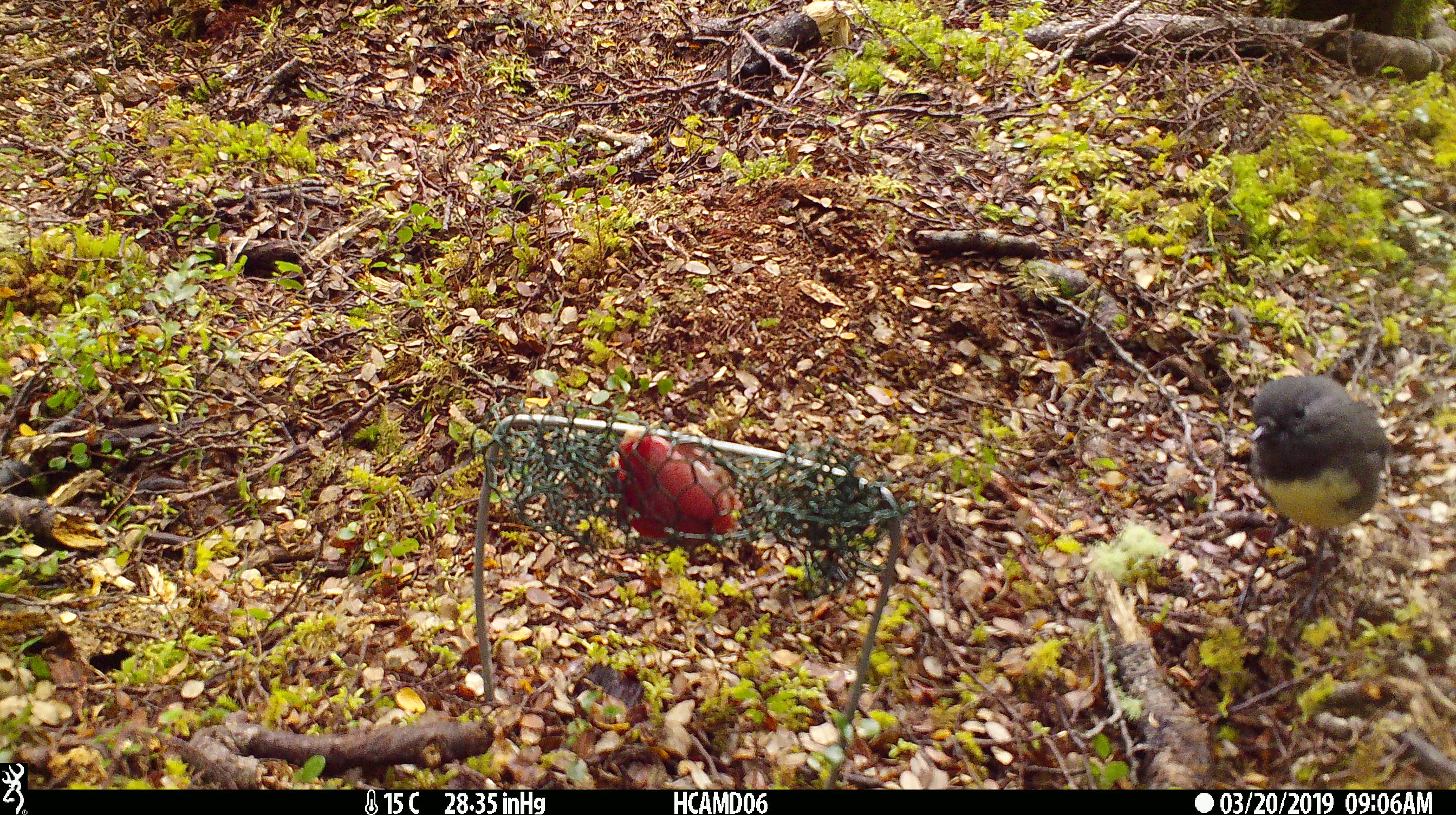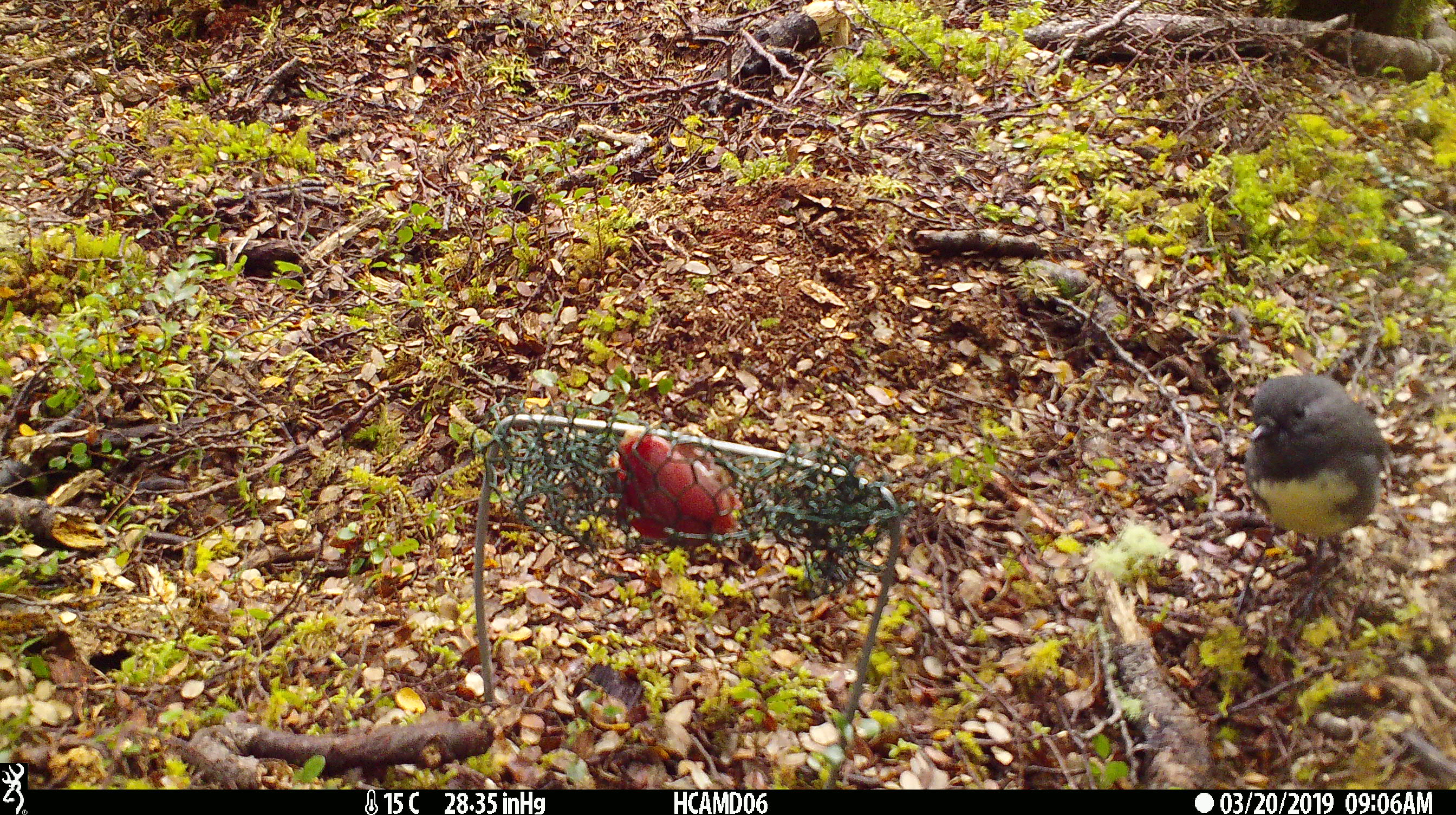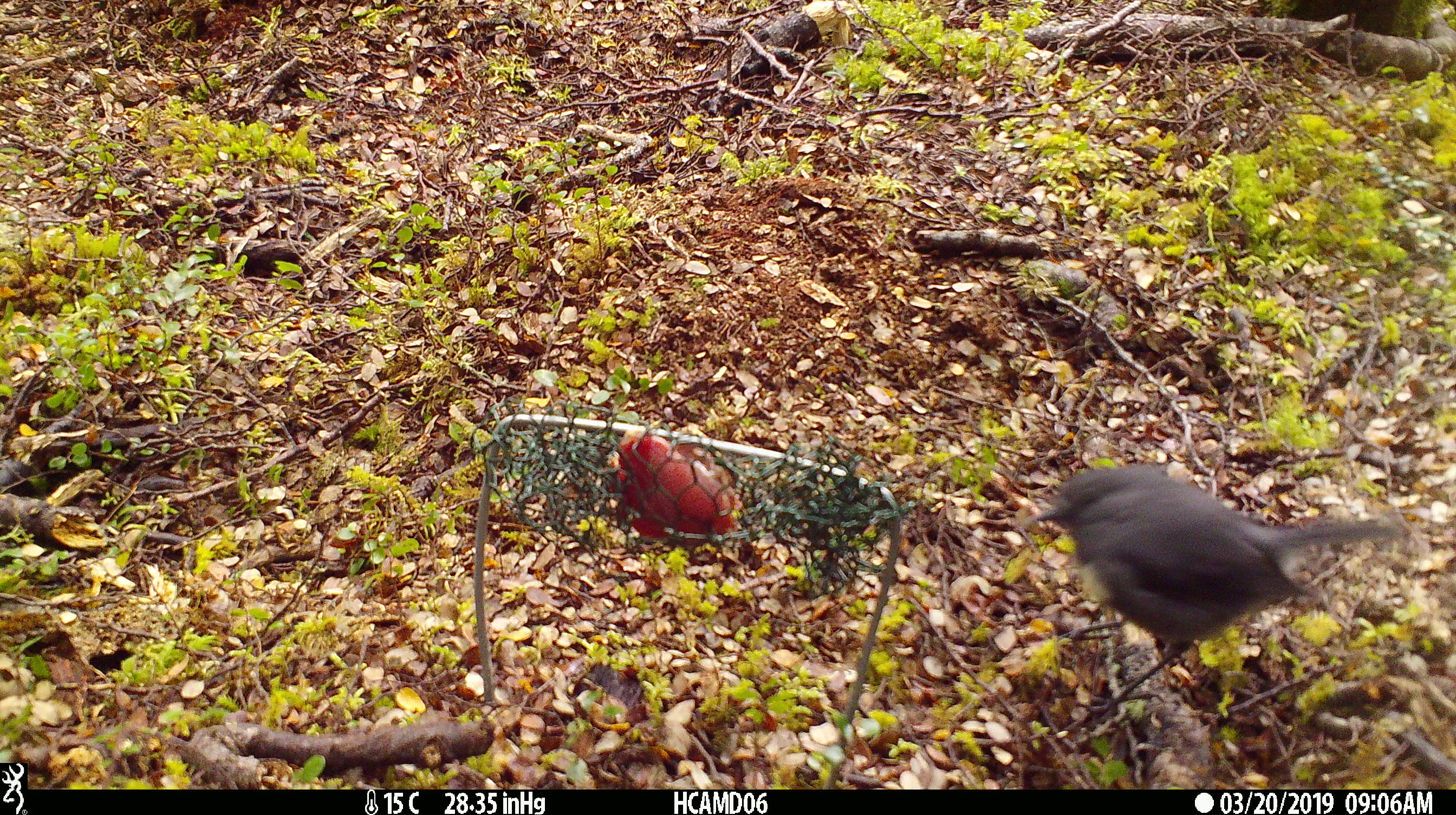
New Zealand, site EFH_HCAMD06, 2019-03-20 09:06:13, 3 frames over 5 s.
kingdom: Animalia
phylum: Chordata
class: Aves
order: Passeriformes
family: Petroicidae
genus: Petroica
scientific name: Petroica australis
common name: new zealand robin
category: robin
Robin (new zealand robin) (Petroica australis).